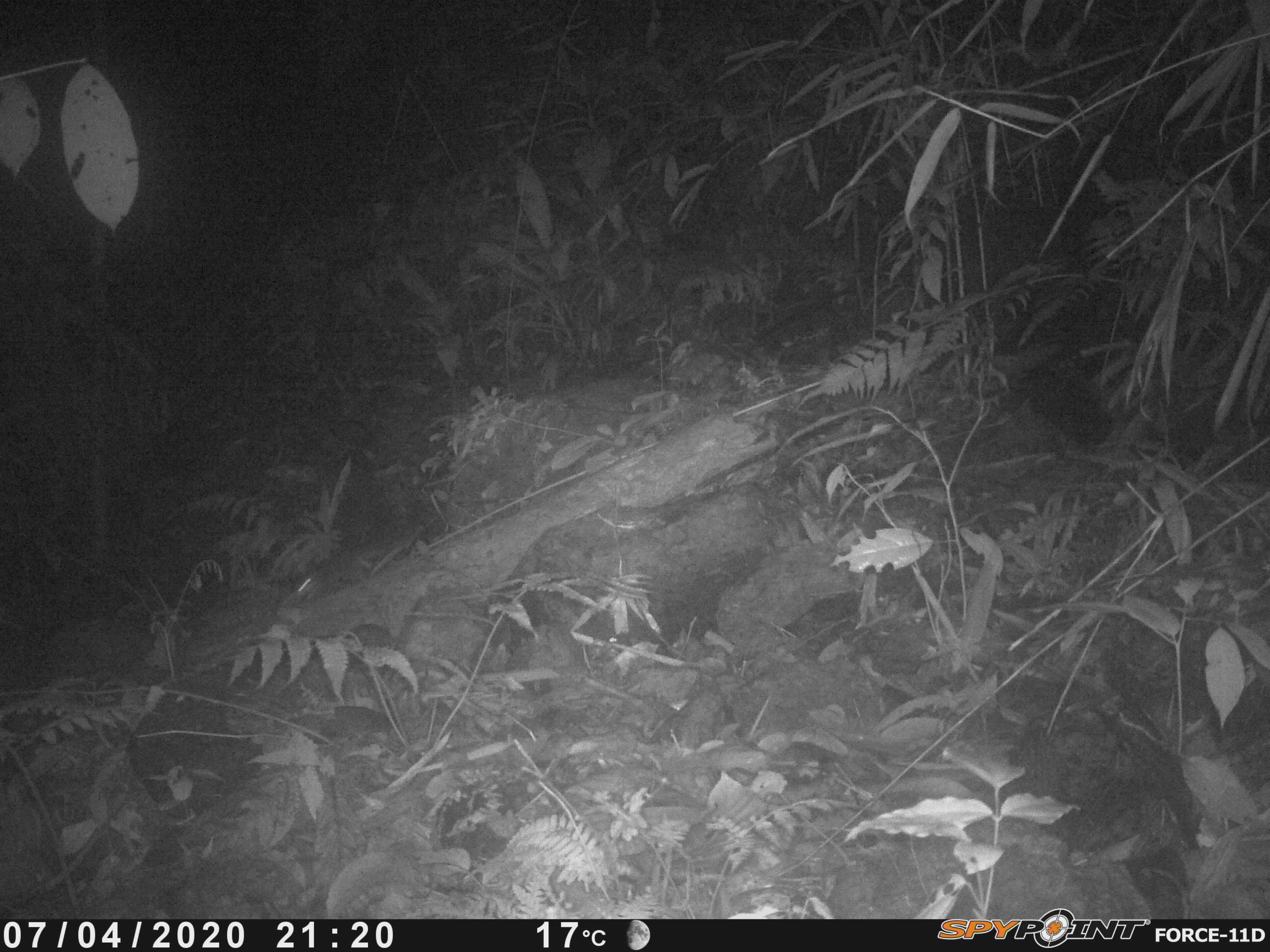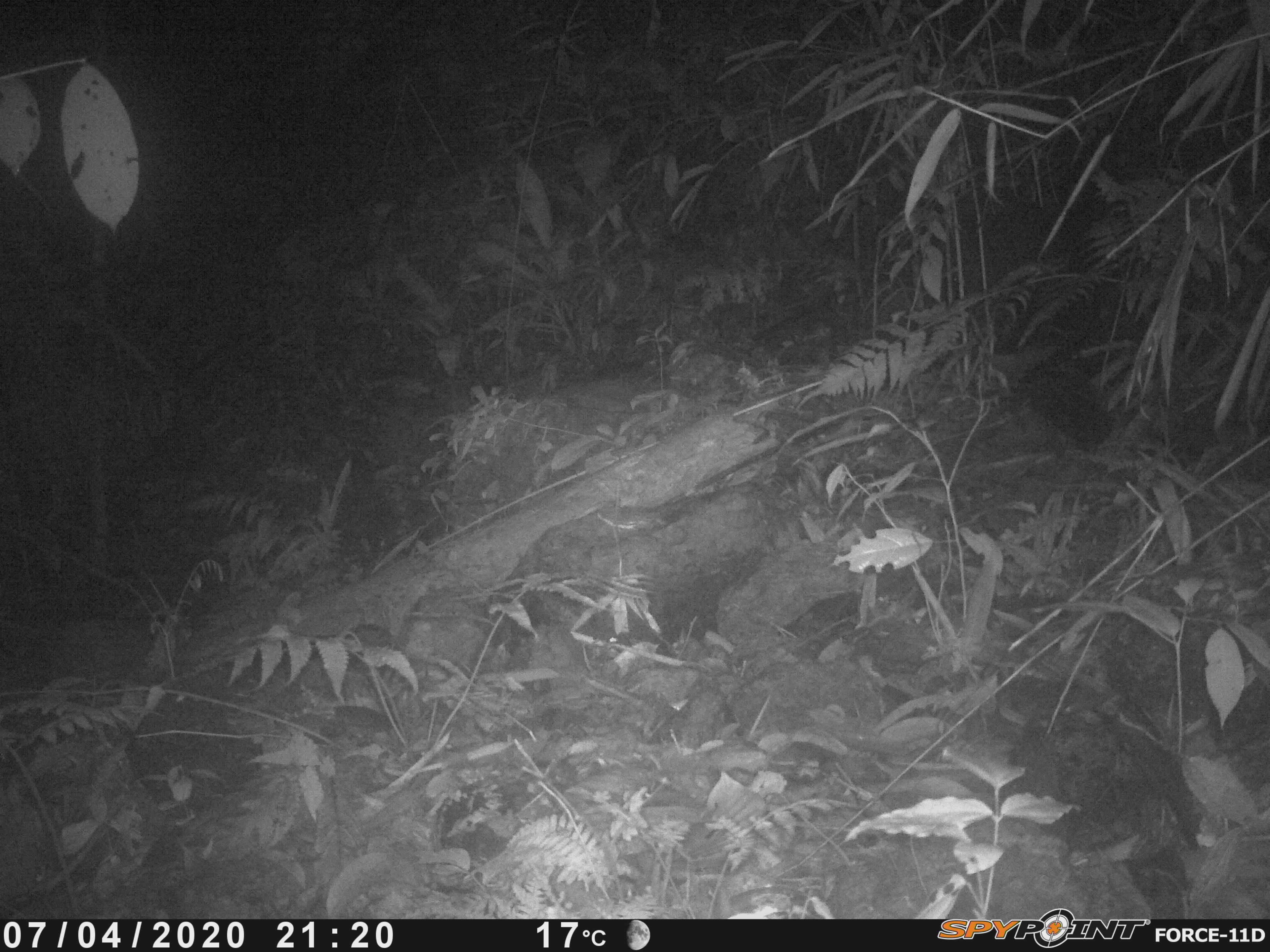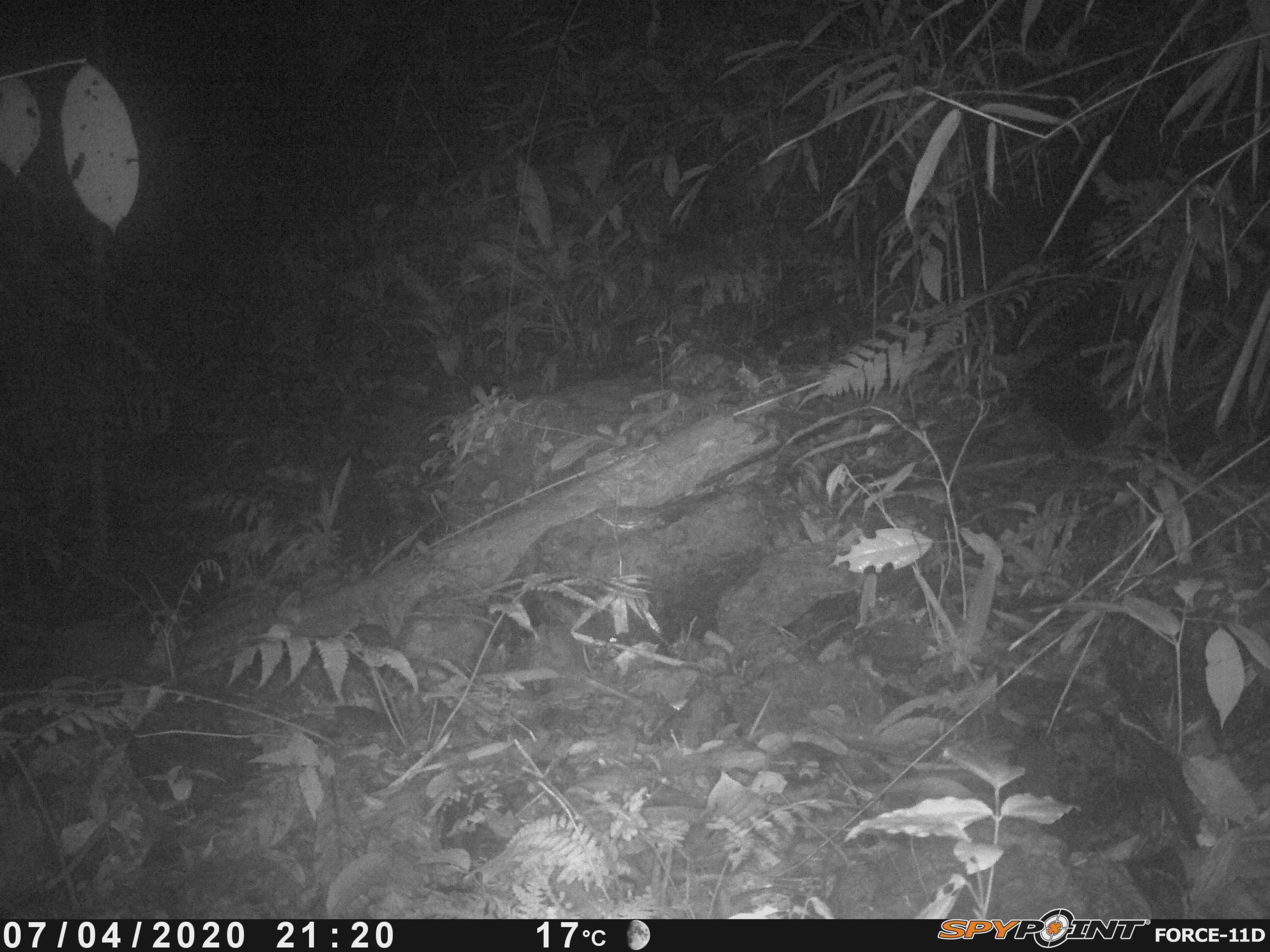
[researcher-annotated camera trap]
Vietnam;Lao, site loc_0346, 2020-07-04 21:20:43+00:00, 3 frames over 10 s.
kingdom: Animalia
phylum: Chordata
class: Mammalia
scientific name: Mammalia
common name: mammal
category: unidentified small mammal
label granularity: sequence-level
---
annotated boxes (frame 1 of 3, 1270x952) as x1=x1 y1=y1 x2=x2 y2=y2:
unidentified small mammal: x1=289 y1=520 x2=424 y2=601